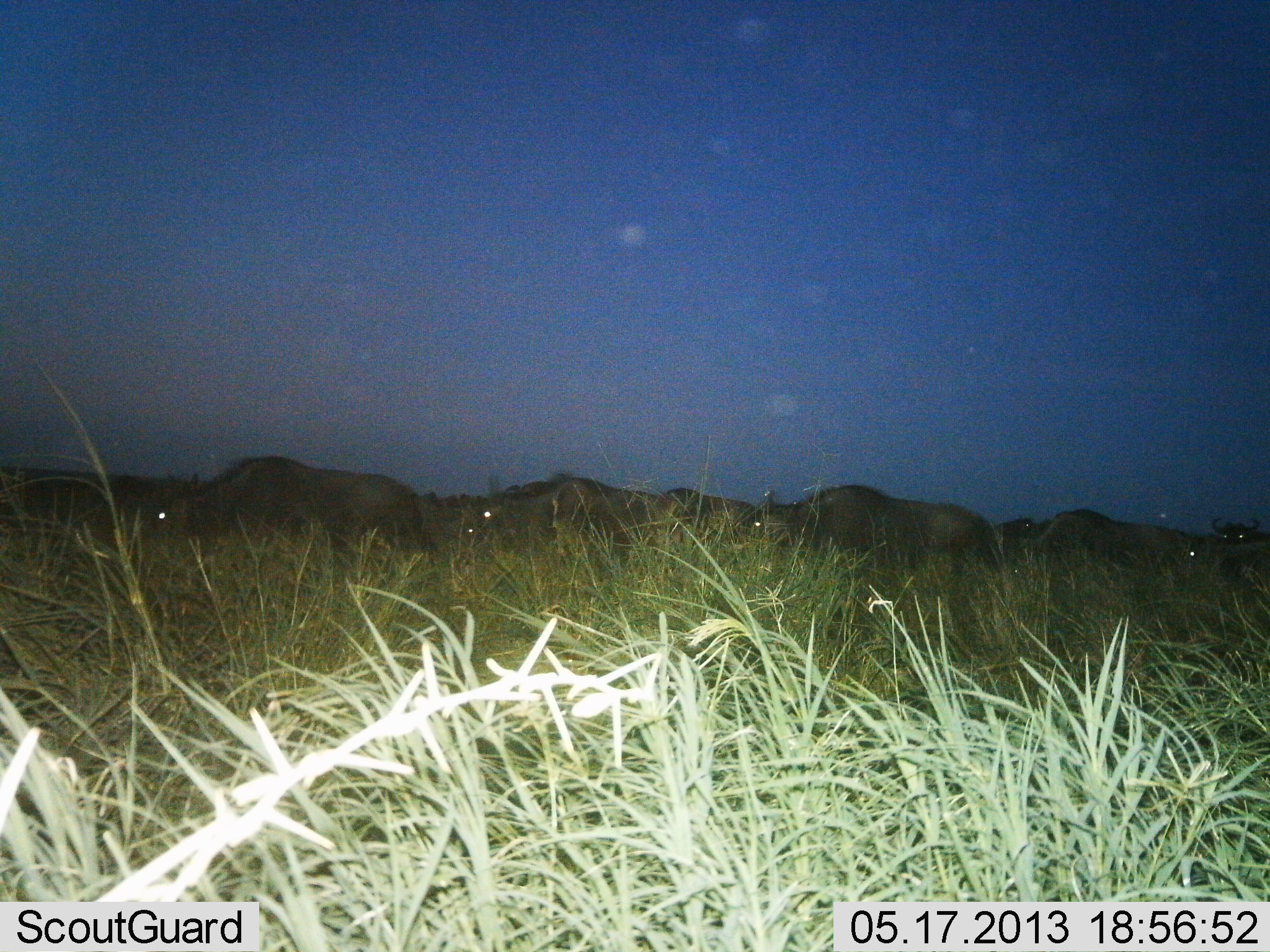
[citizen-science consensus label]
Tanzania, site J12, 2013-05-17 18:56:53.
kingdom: Animalia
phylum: Chordata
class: Mammalia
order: Artiodactyla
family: Bovidae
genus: Connochaetes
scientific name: Connochaetes taurinus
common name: blue wildebeest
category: wildebeest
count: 11-50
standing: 10%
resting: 0%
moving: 80%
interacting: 0%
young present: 0%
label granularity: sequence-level